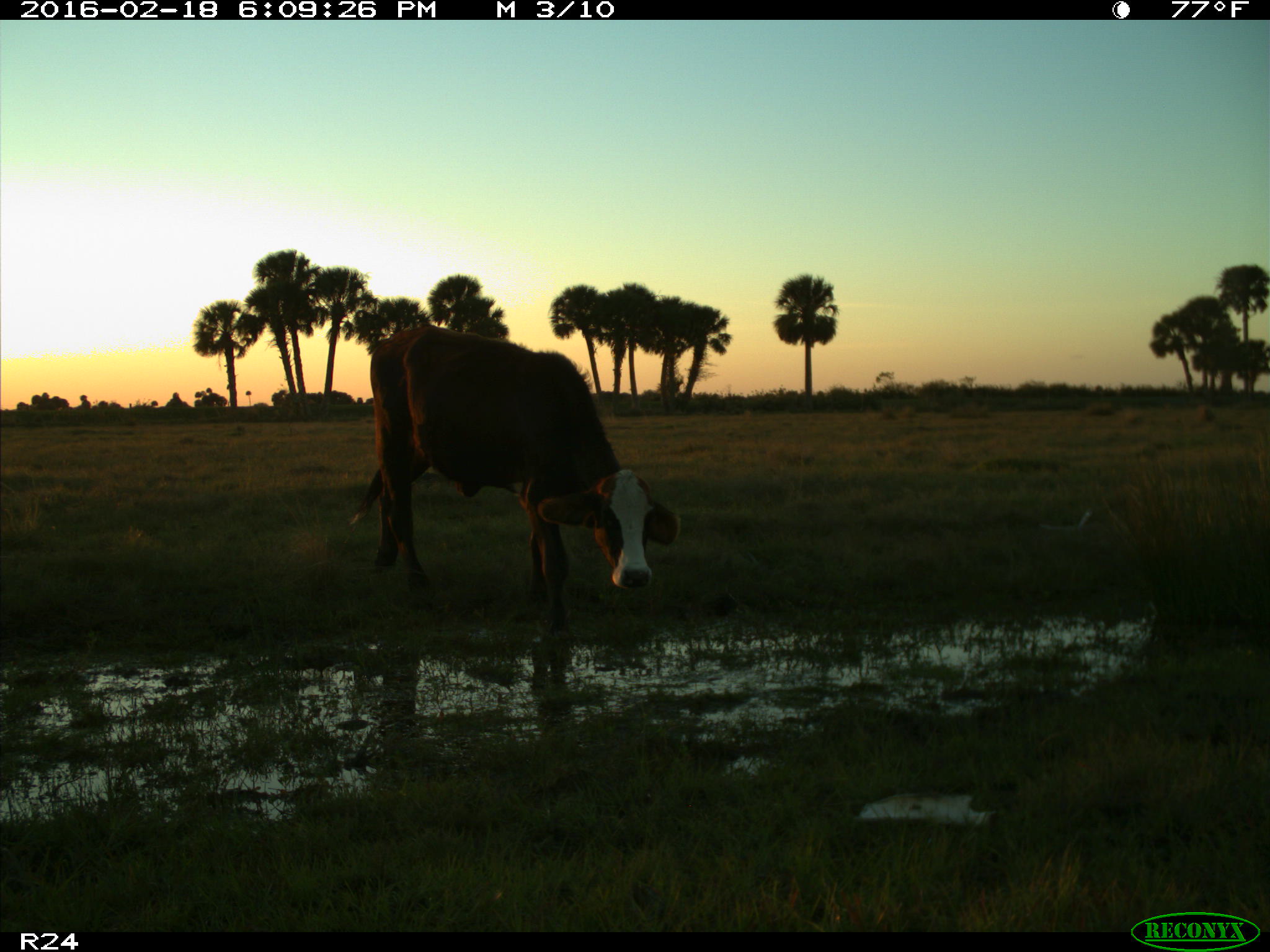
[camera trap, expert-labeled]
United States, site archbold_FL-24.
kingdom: Animalia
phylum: Chordata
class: Mammalia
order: Artiodactyla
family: Bovidae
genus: Bos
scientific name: Bos taurus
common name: domestic cow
Bos taurus (domestic cow).